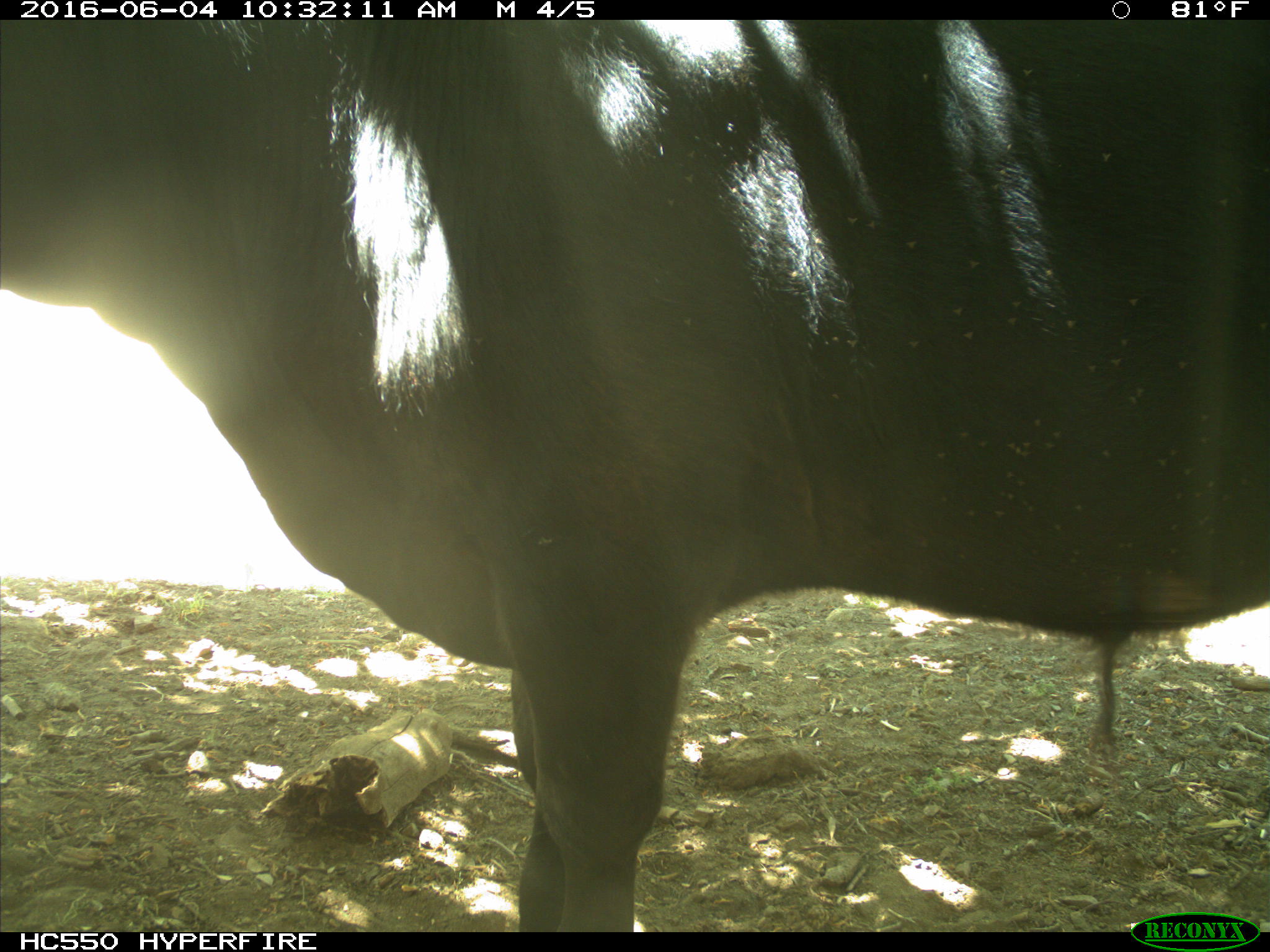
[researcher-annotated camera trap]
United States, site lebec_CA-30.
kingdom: Animalia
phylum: Chordata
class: Mammalia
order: Artiodactyla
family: Bovidae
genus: Bos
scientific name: Bos taurus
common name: domestic cow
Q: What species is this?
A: Bos taurus (domestic cow).